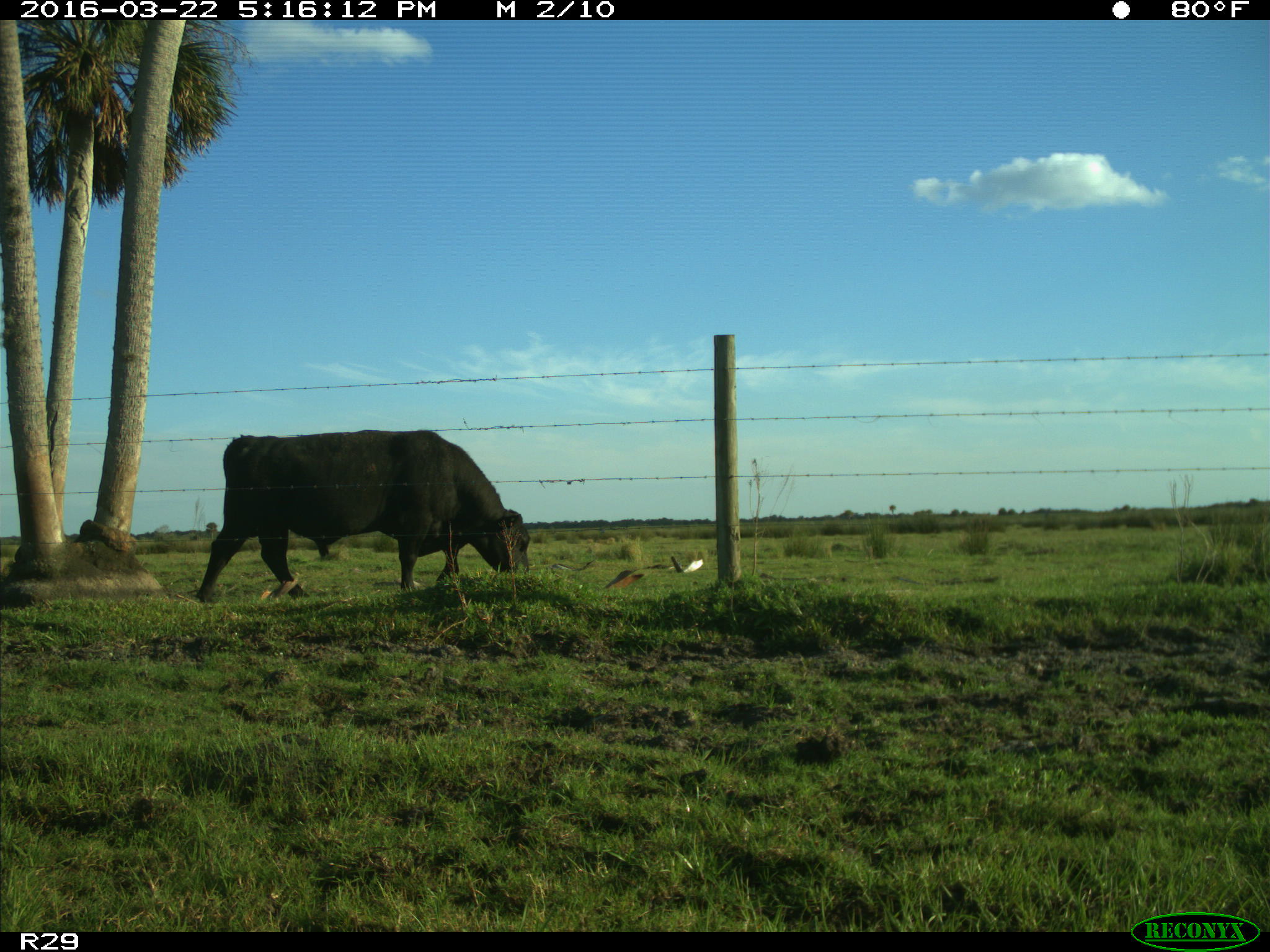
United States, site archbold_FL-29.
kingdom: Animalia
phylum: Chordata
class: Mammalia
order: Artiodactyla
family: Bovidae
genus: Bos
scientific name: Bos taurus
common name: domestic cow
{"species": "Bos taurus (domestic cow)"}